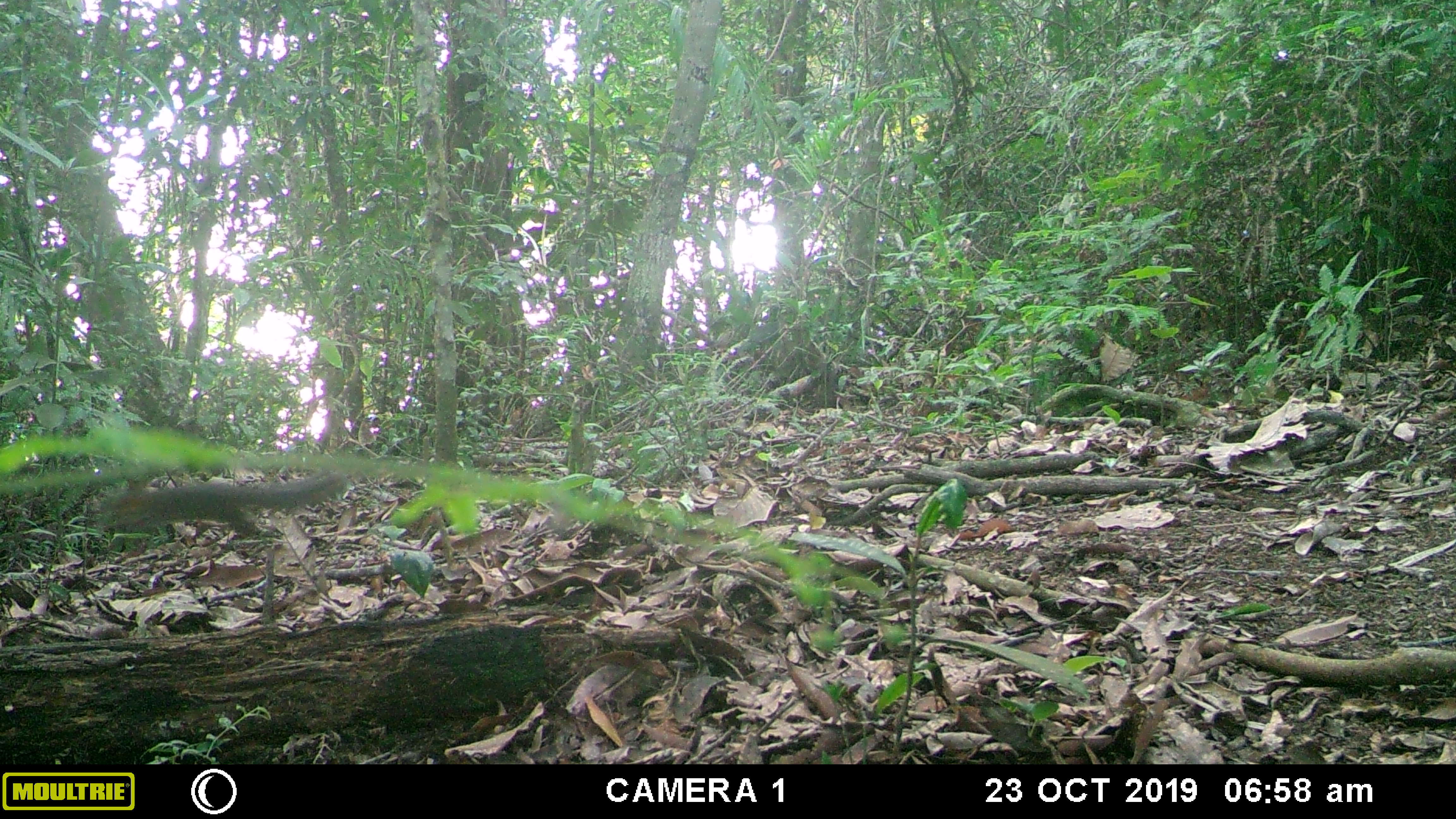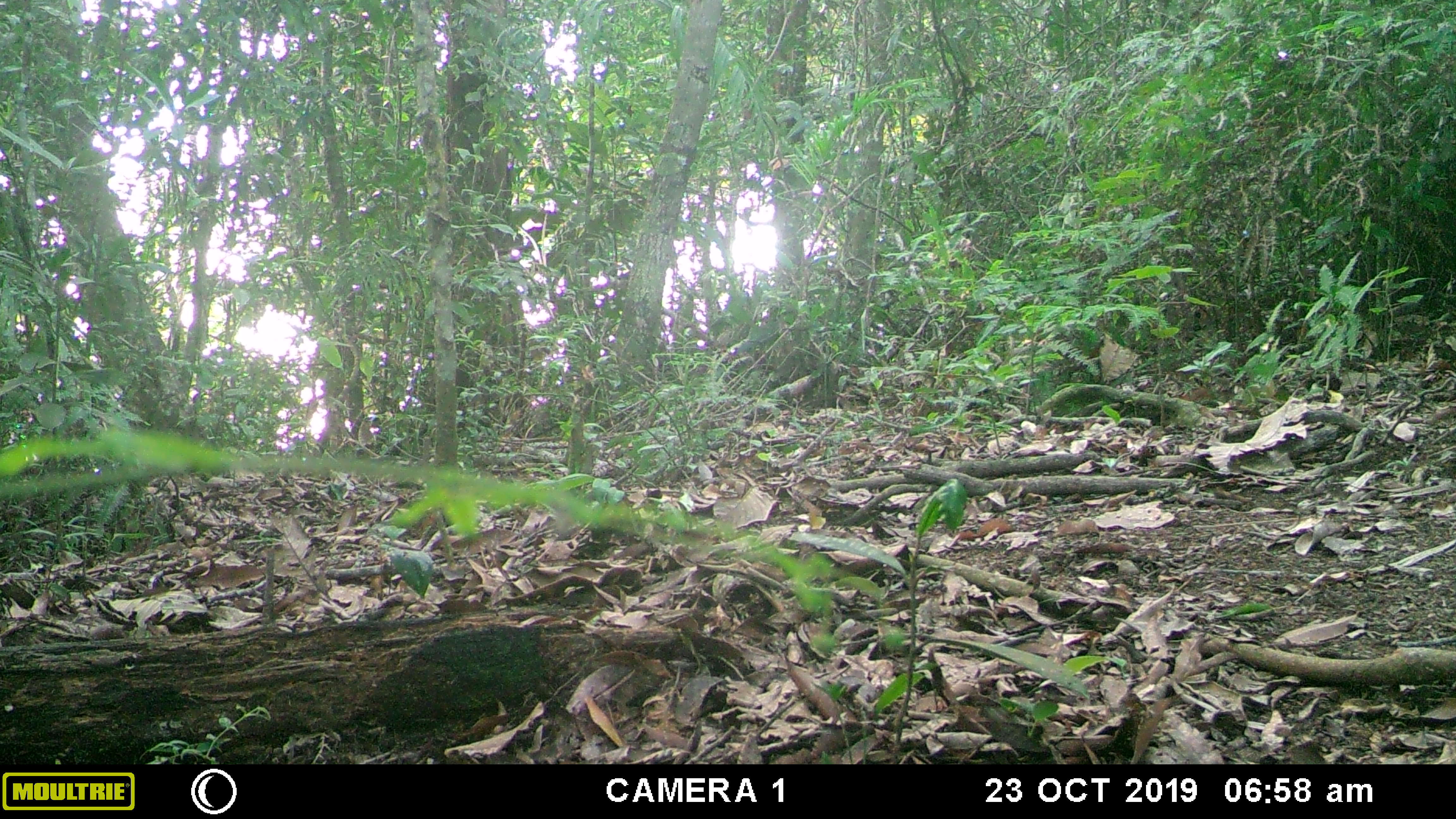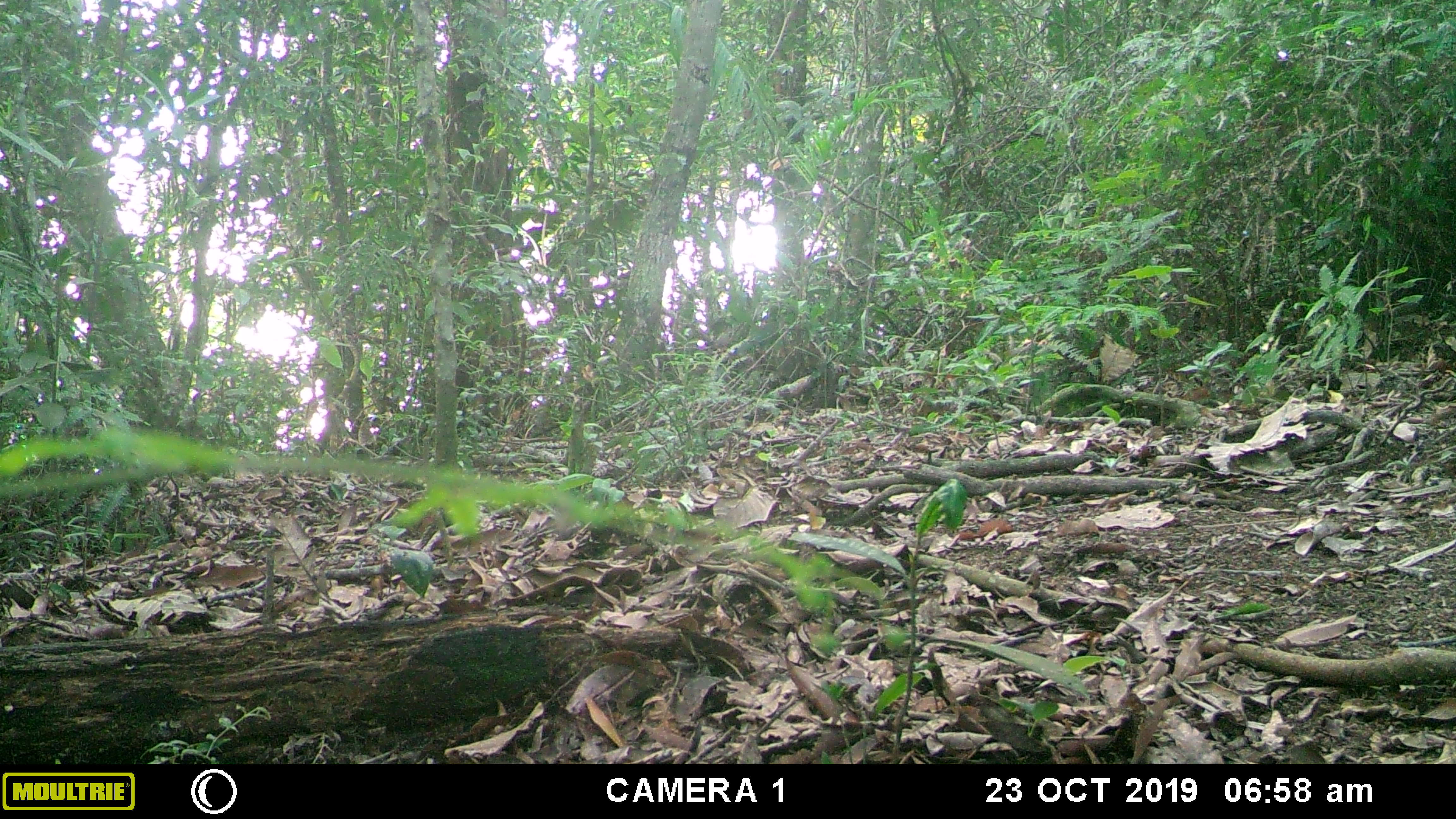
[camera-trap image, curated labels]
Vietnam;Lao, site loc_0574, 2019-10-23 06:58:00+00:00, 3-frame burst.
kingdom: Animalia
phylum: Chordata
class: Mammalia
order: Rodentia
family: Sciuridae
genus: Dremomys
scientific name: Dremomys rufigenis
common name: red-cheeked squirrel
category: red cheeked squirrel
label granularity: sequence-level